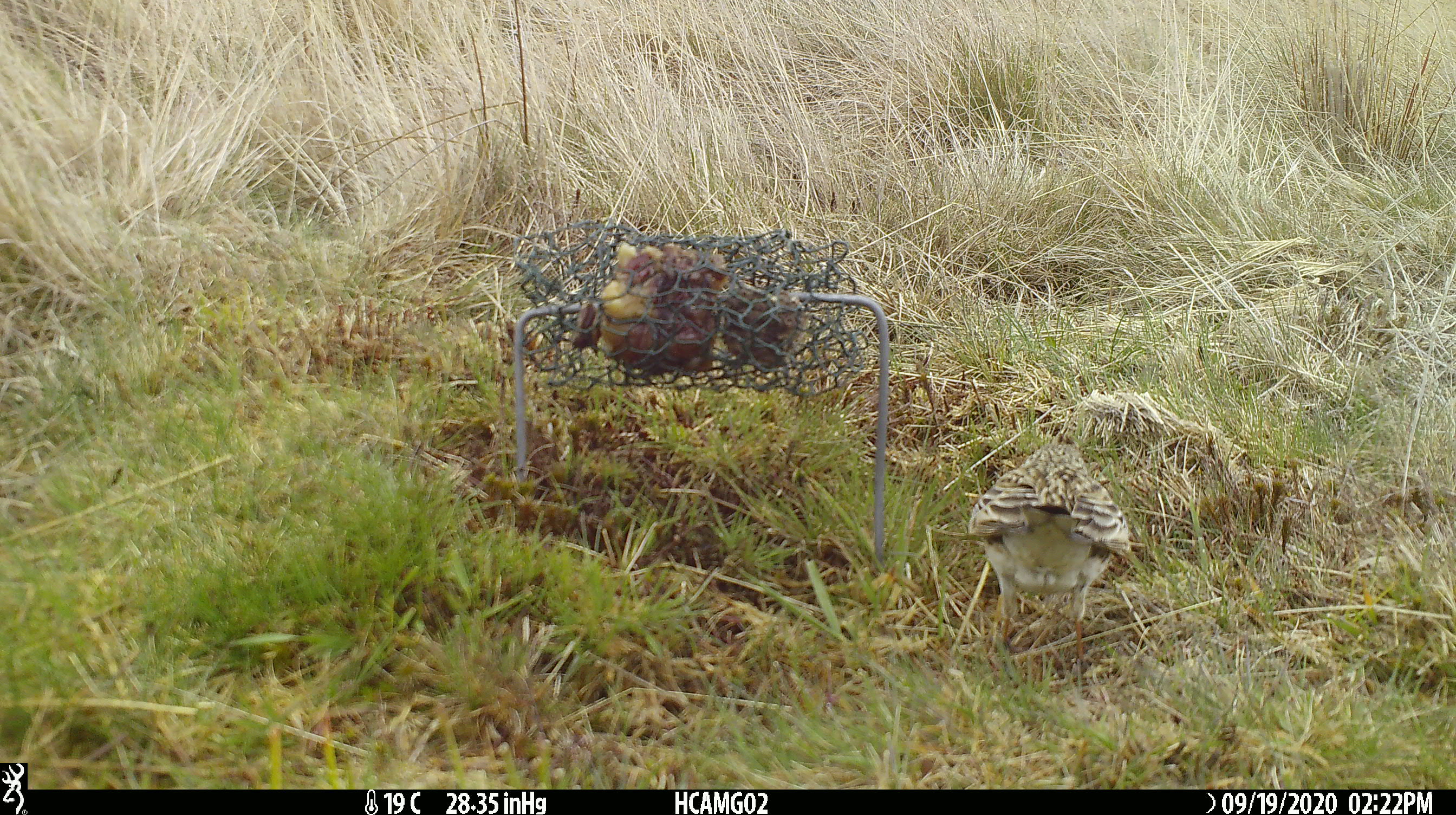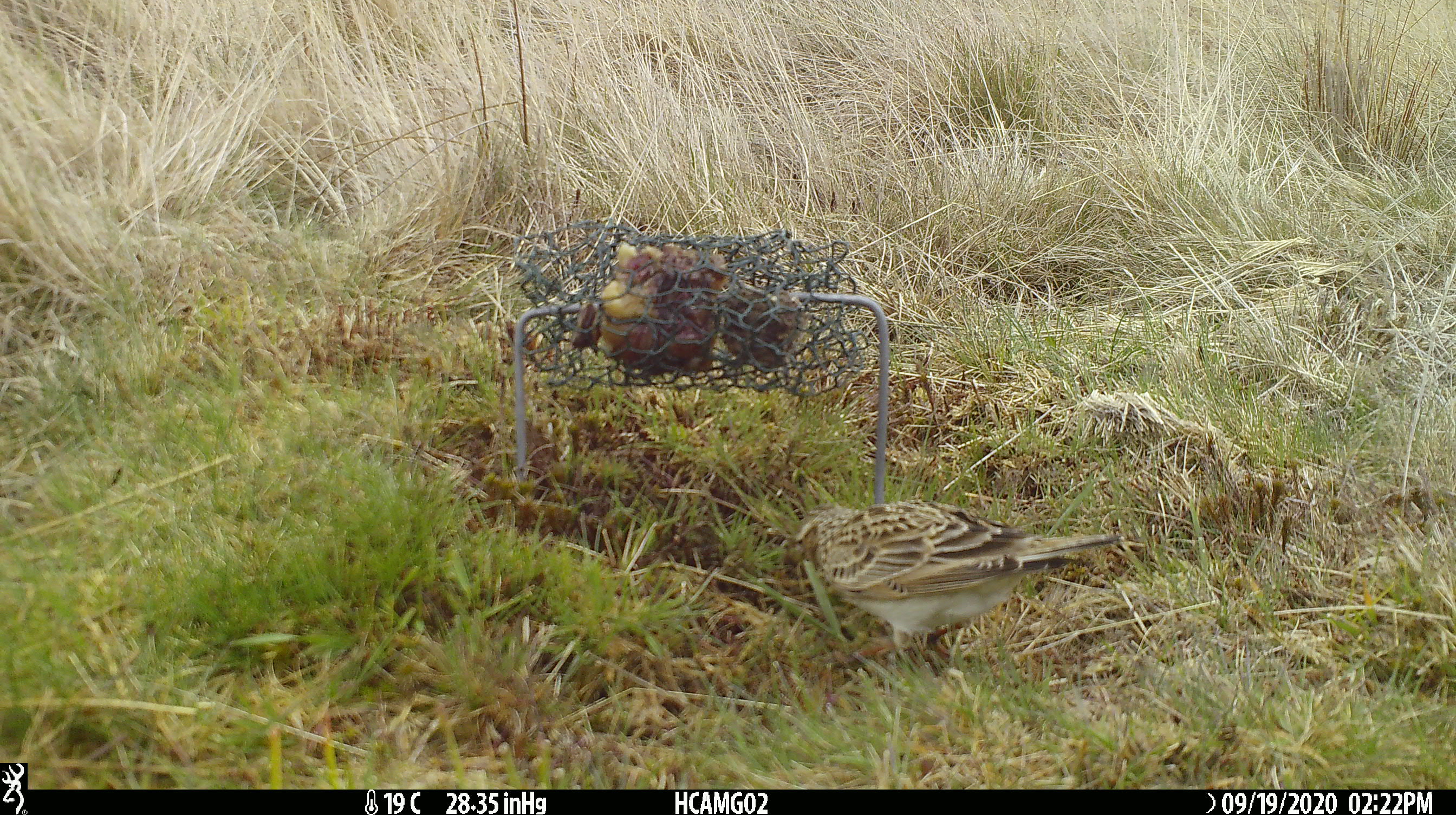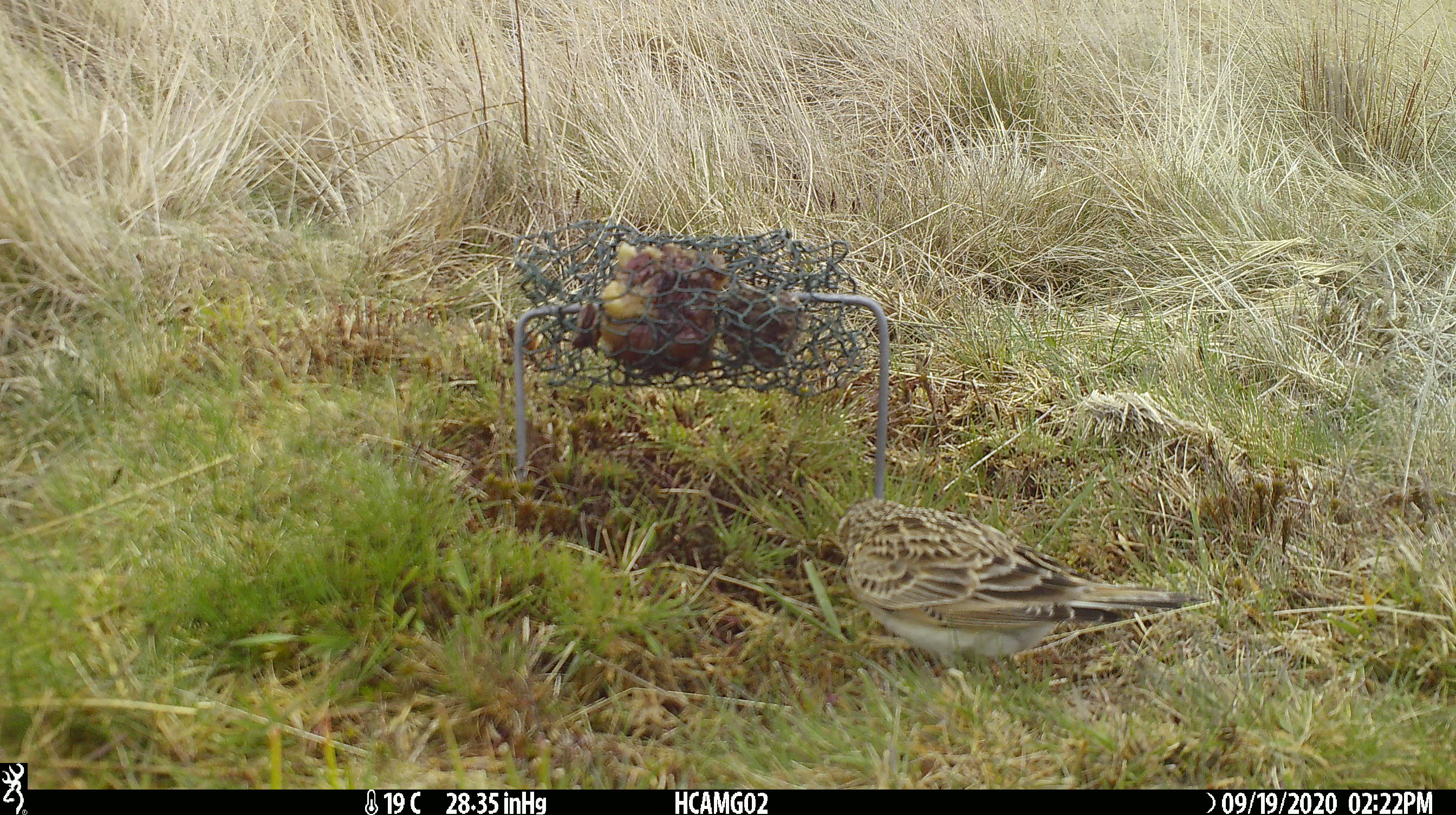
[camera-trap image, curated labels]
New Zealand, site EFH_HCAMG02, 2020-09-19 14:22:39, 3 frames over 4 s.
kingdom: Animalia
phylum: Chordata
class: Aves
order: Passeriformes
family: Motacillidae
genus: Anthus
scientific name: Anthus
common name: pipit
Pipit (Anthus).